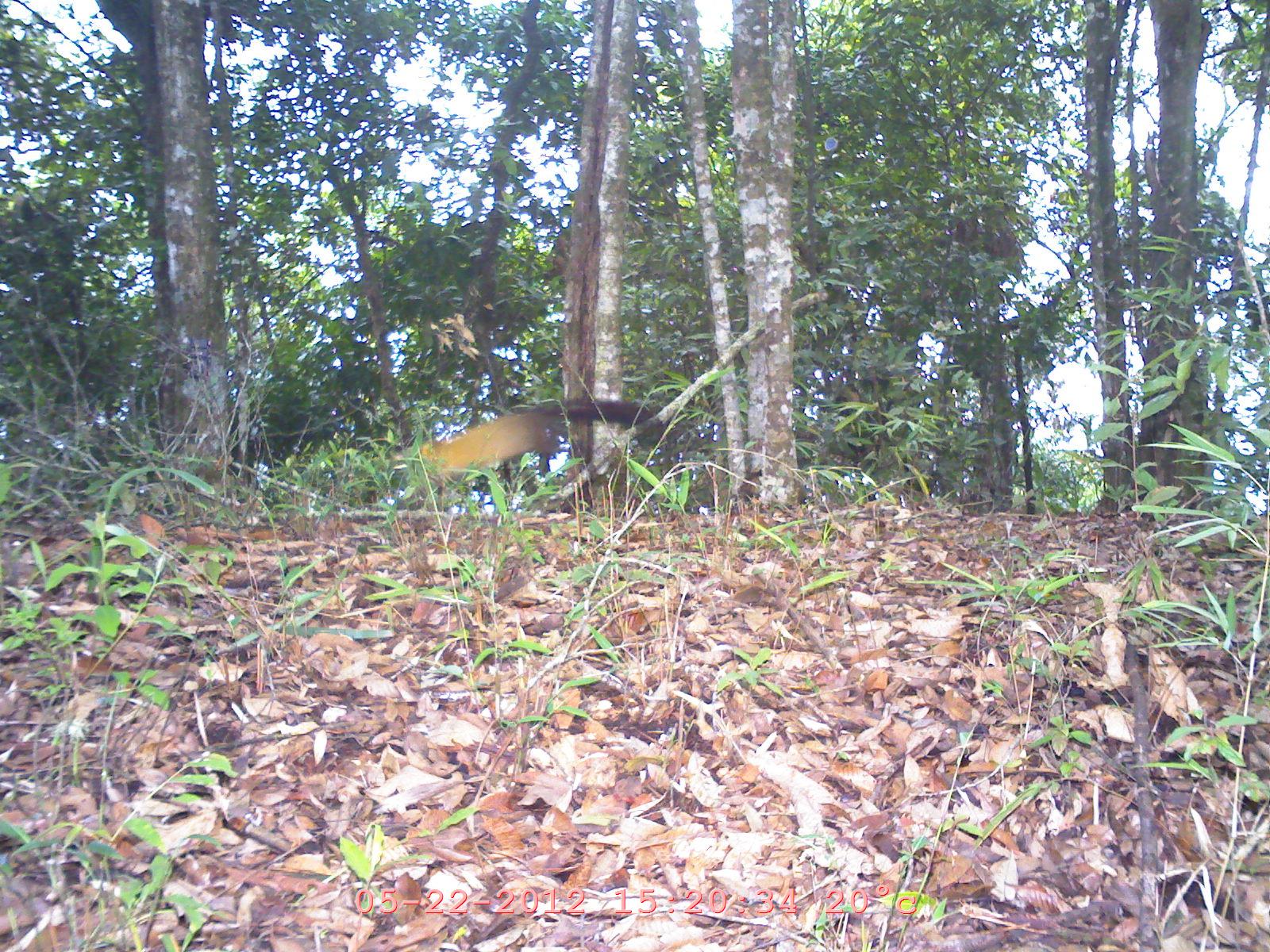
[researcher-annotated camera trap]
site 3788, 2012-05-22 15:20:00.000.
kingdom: Animalia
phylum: Chordata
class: Mammalia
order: Carnivora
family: Mustelidae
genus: Martes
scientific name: Martes flavigula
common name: yellow-throated marten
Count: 1.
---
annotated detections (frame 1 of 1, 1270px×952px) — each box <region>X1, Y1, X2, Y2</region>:
martes flavigula: <region>390, 394, 677, 519</region>